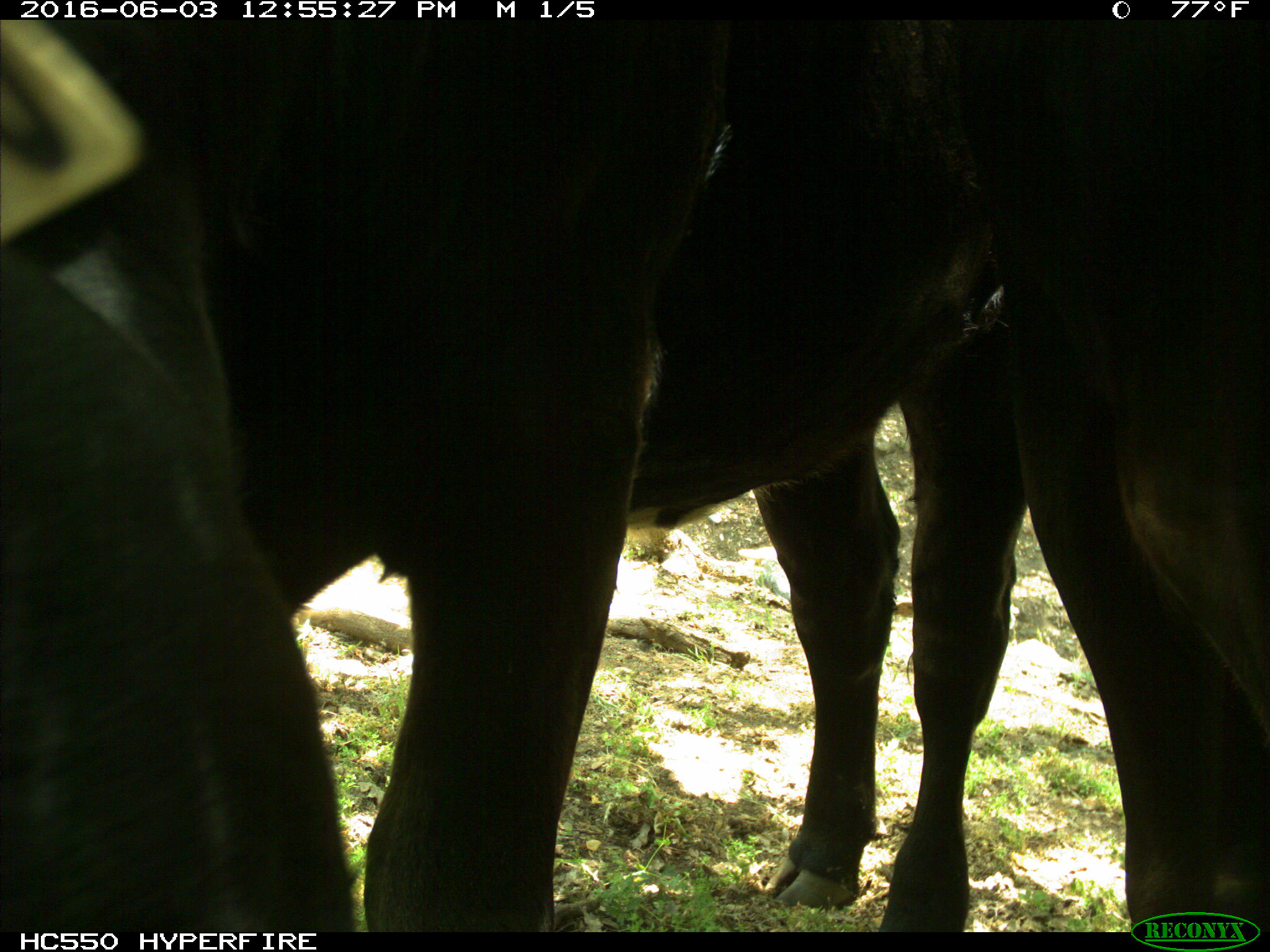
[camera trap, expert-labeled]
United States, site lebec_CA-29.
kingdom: Animalia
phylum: Chordata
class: Mammalia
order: Artiodactyla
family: Bovidae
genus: Bos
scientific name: Bos taurus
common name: domestic cow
Bos taurus (domestic cow).